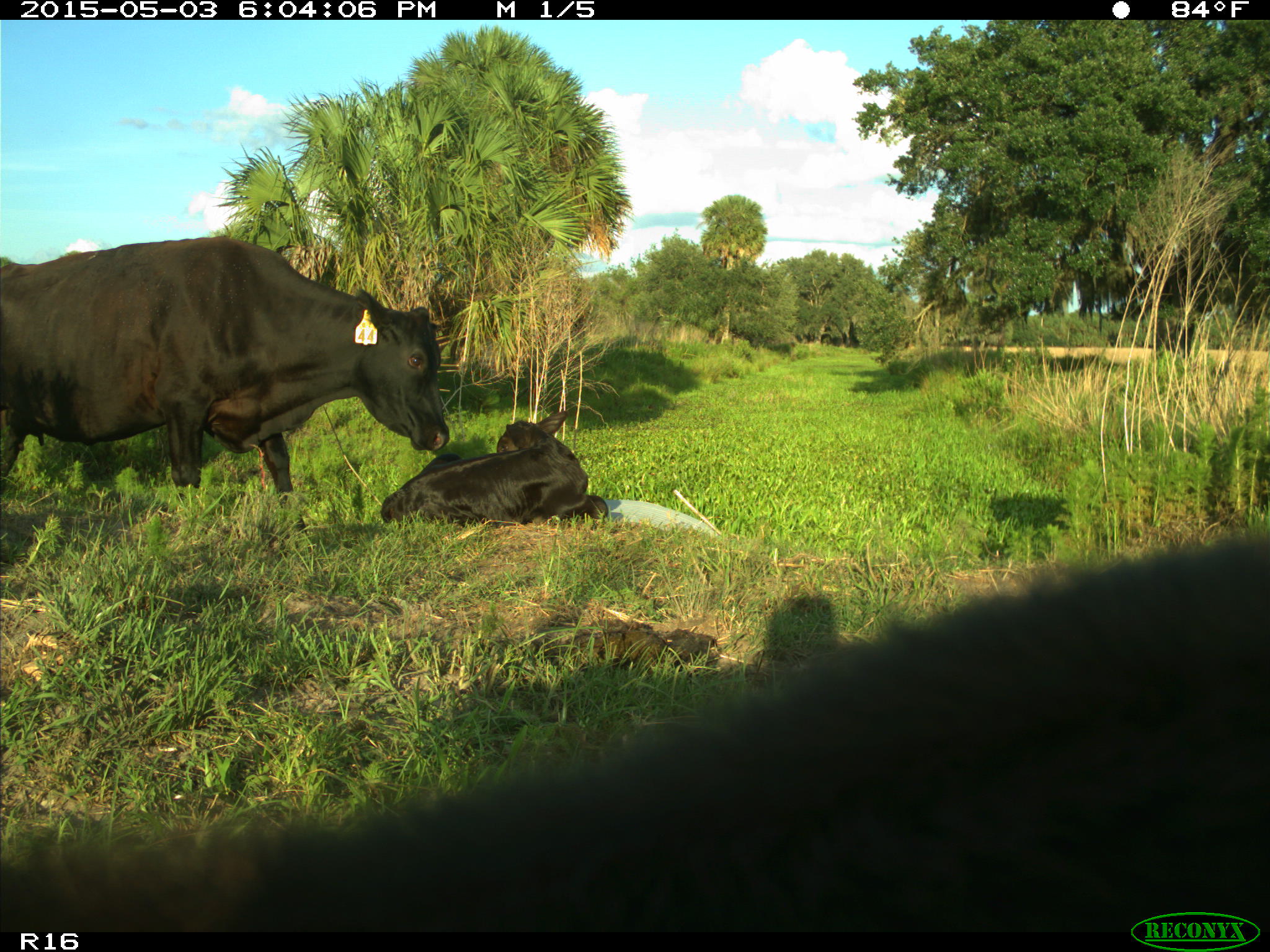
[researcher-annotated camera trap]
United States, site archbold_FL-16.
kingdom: Animalia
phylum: Chordata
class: Mammalia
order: Artiodactyla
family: Bovidae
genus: Bos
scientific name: Bos taurus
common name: domestic cow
Bos taurus (domestic cow).